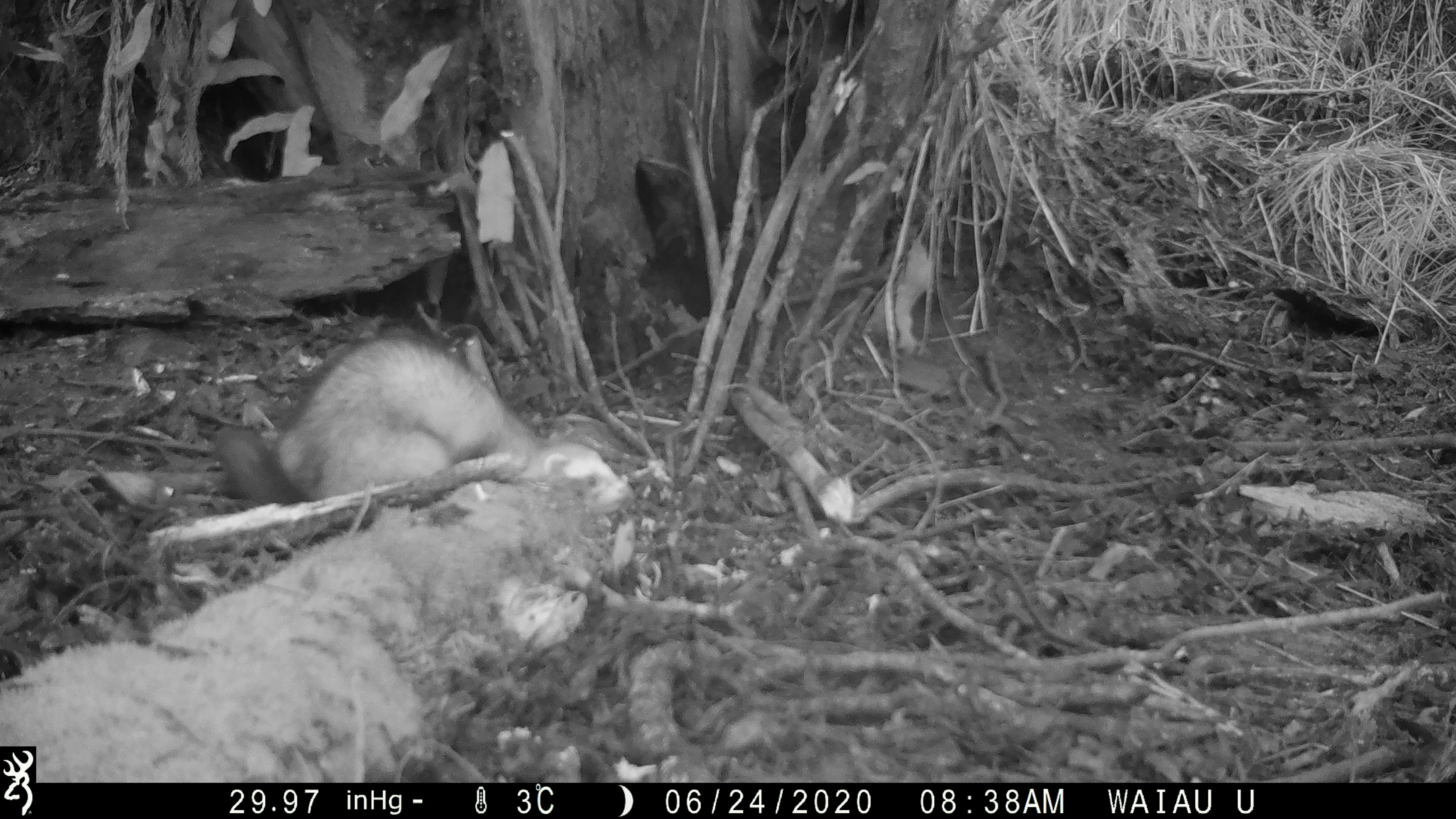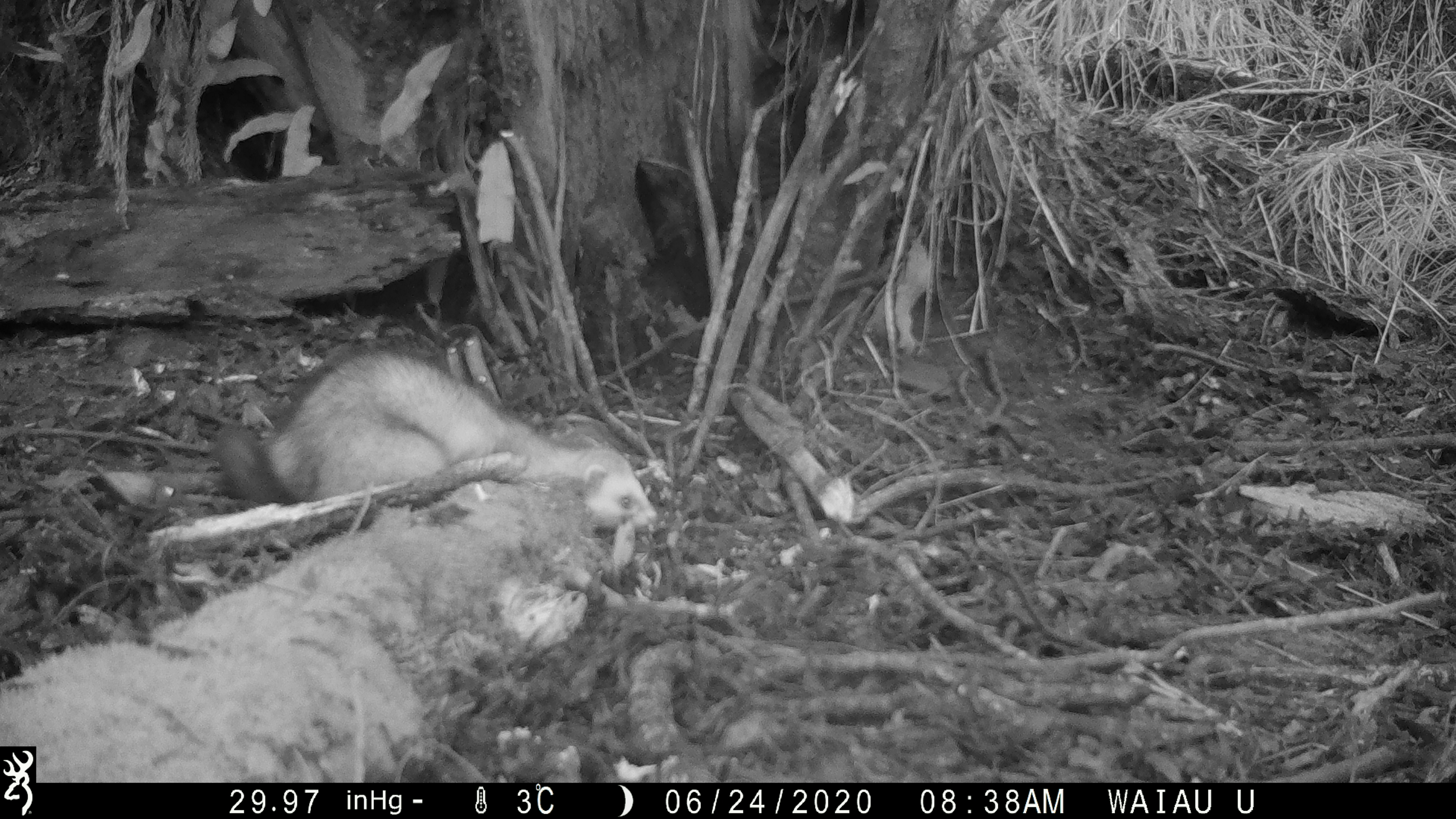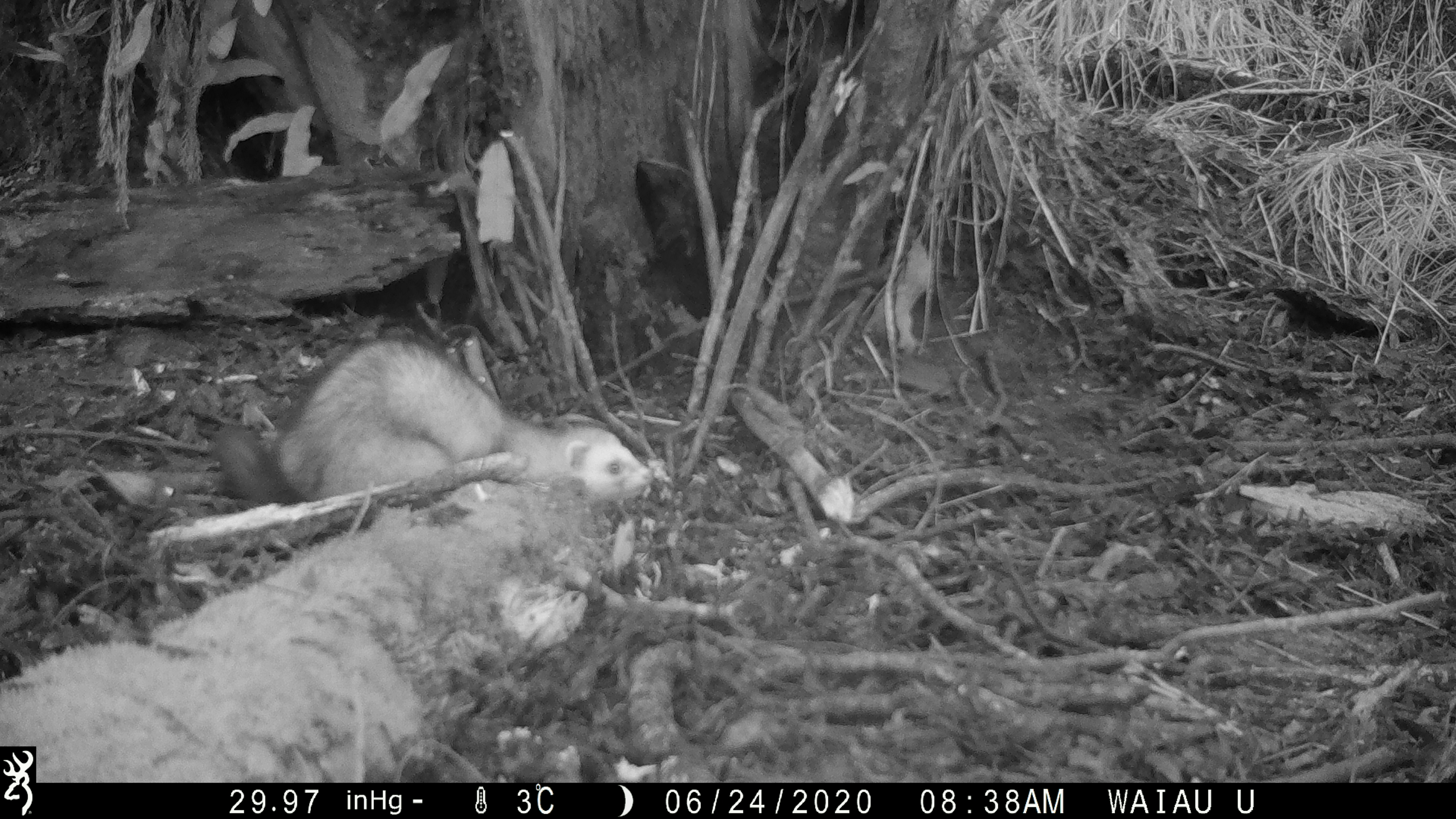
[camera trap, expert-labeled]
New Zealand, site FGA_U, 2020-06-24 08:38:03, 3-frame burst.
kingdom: Animalia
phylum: Chordata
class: Mammalia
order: Carnivora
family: Mustelidae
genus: Mustela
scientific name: Mustela furo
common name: ferret